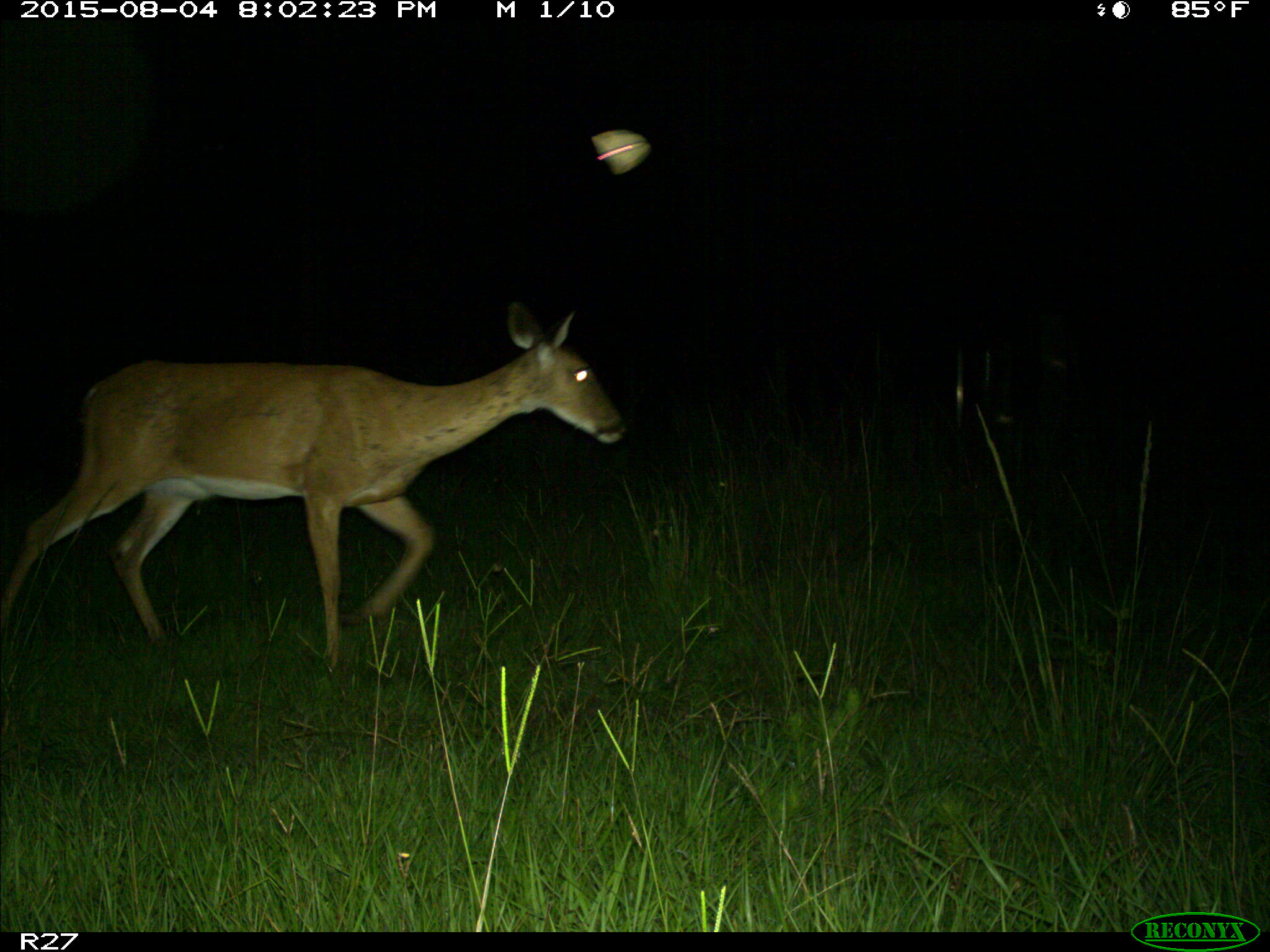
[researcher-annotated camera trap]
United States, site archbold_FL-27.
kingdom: Animalia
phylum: Chordata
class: Mammalia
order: Artiodactyla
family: Cervidae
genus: Odocoileus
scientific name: Odocoileus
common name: deer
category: unidentified deer